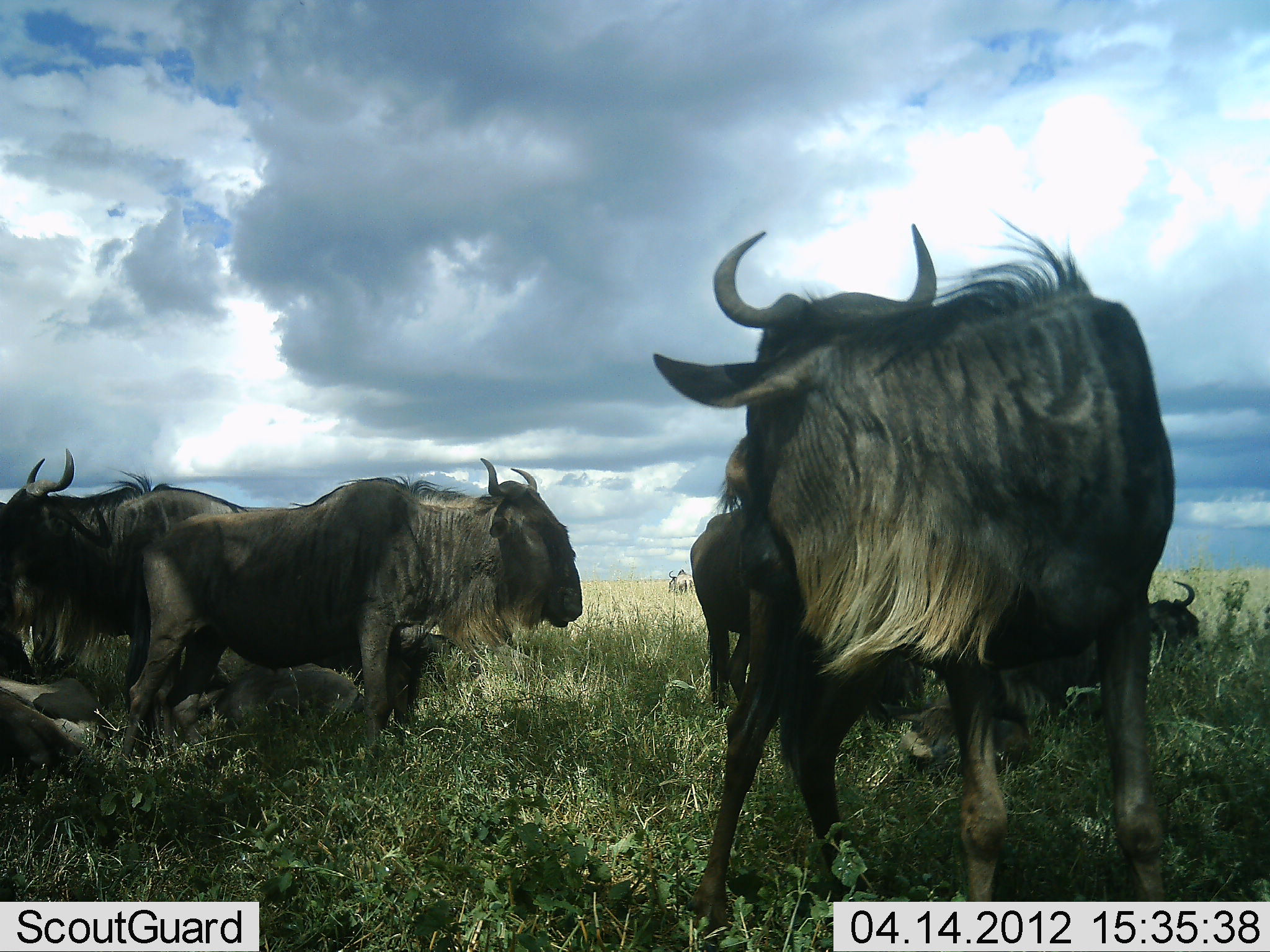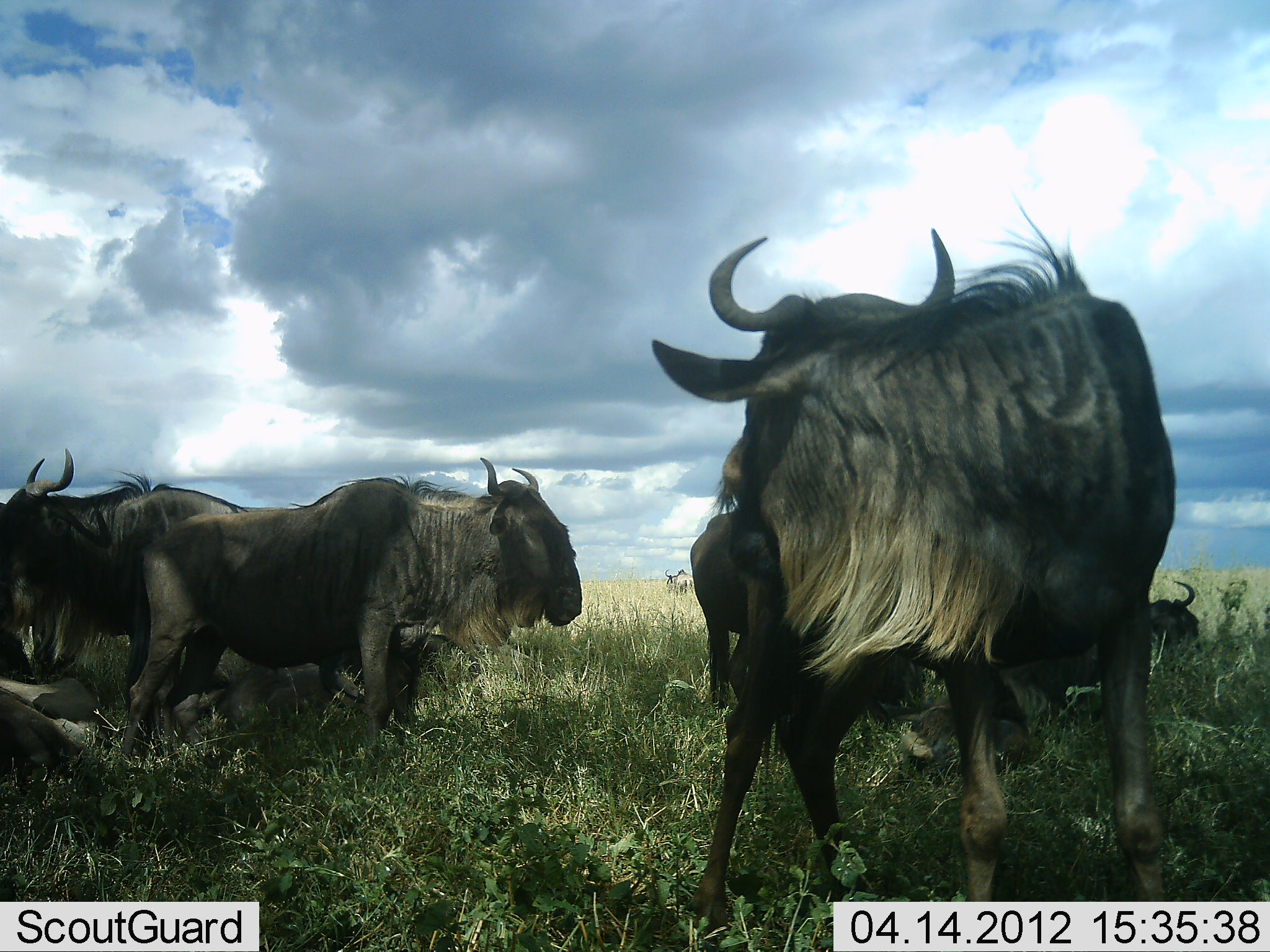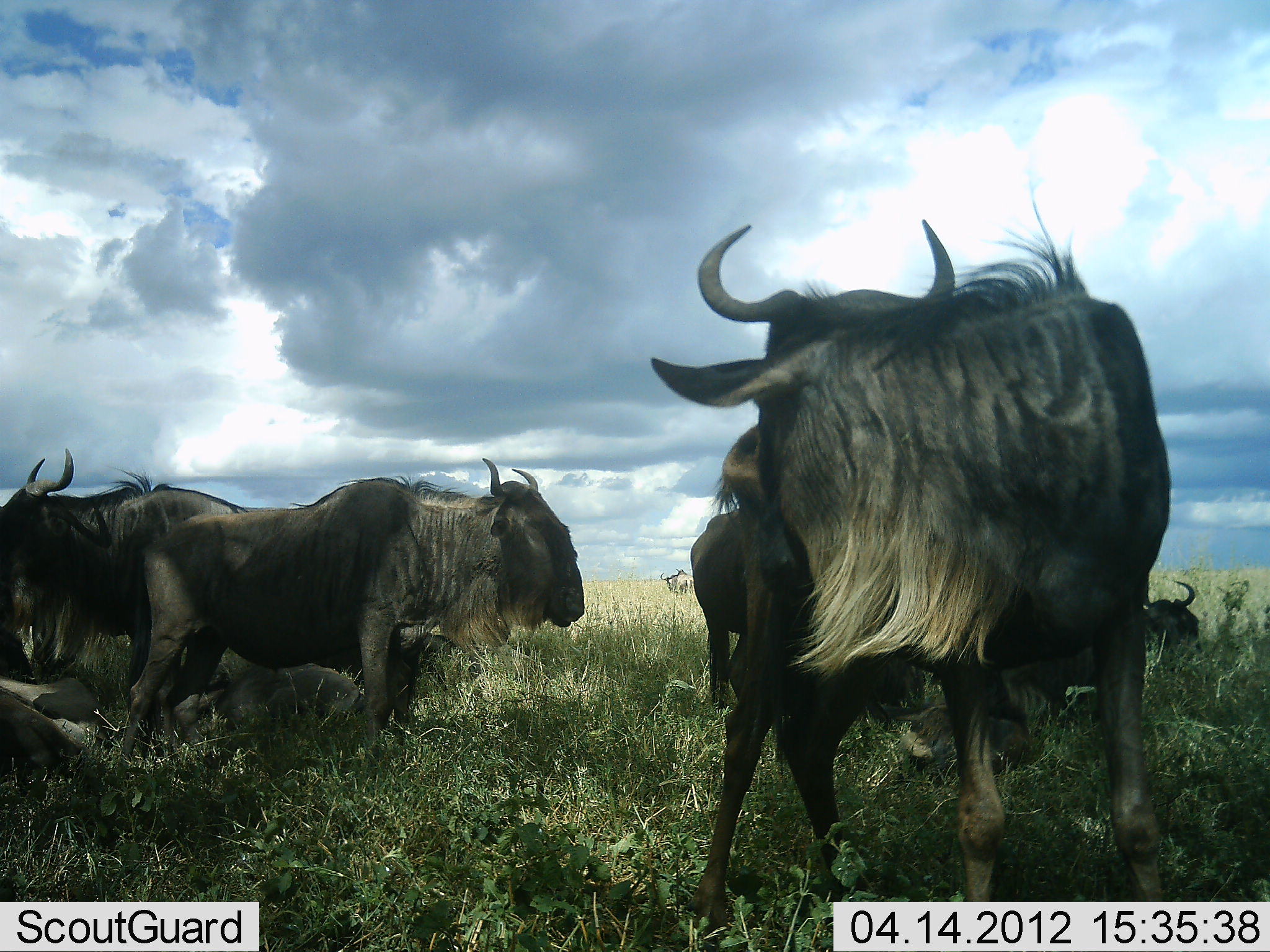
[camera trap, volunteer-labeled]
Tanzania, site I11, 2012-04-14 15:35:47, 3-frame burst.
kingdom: Animalia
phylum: Chordata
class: Mammalia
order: Artiodactyla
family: Bovidae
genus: Connochaetes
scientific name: Connochaetes taurinus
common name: blue wildebeest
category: wildebeest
Wildebeest (blue wildebeest) (Connochaetes taurinus), count 6. Behavior (volunteer vote fractions): standing 79%, resting 71%, moving 4%, interacting 4%. Young present (vote fraction): 4%. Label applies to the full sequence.